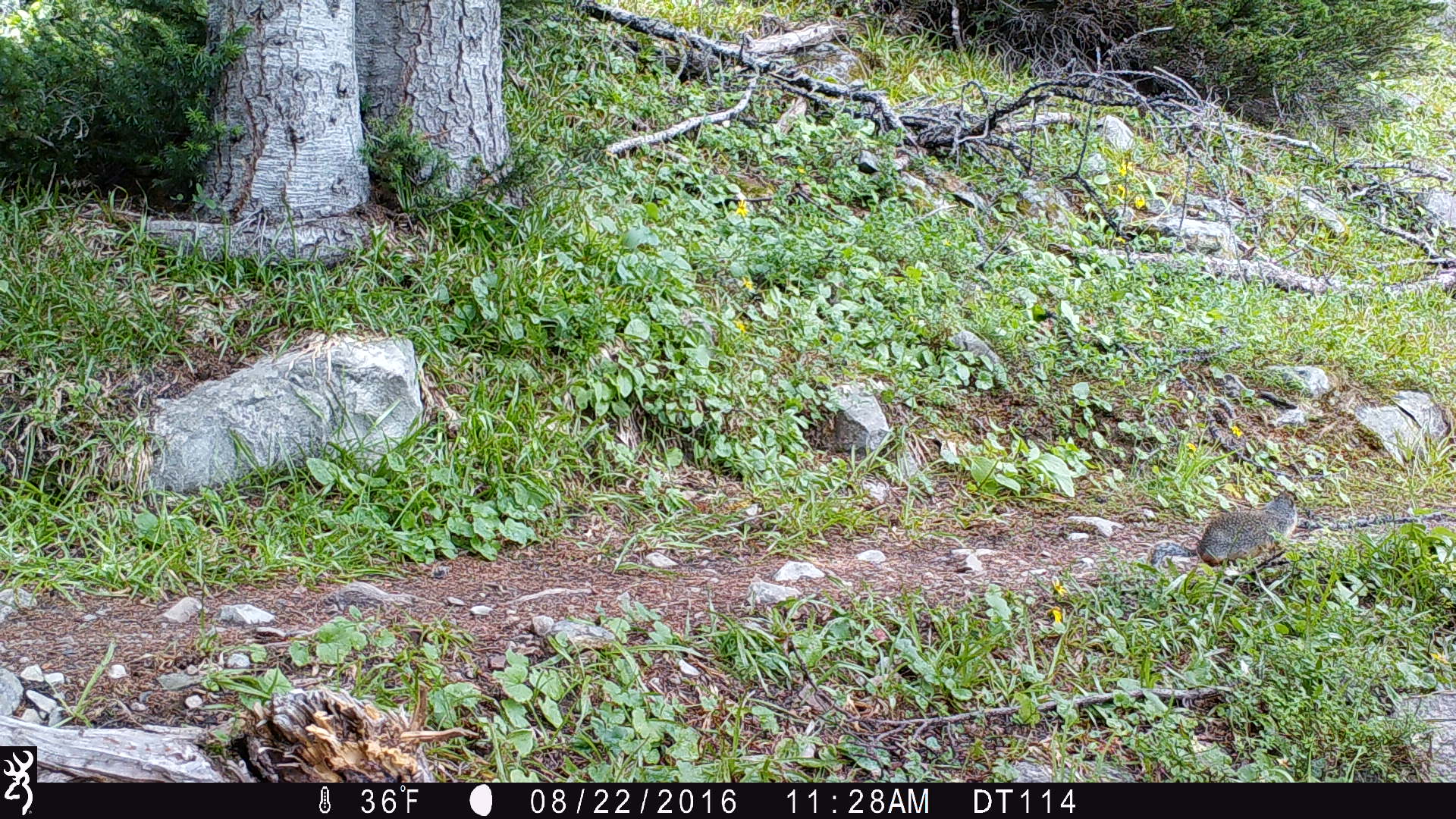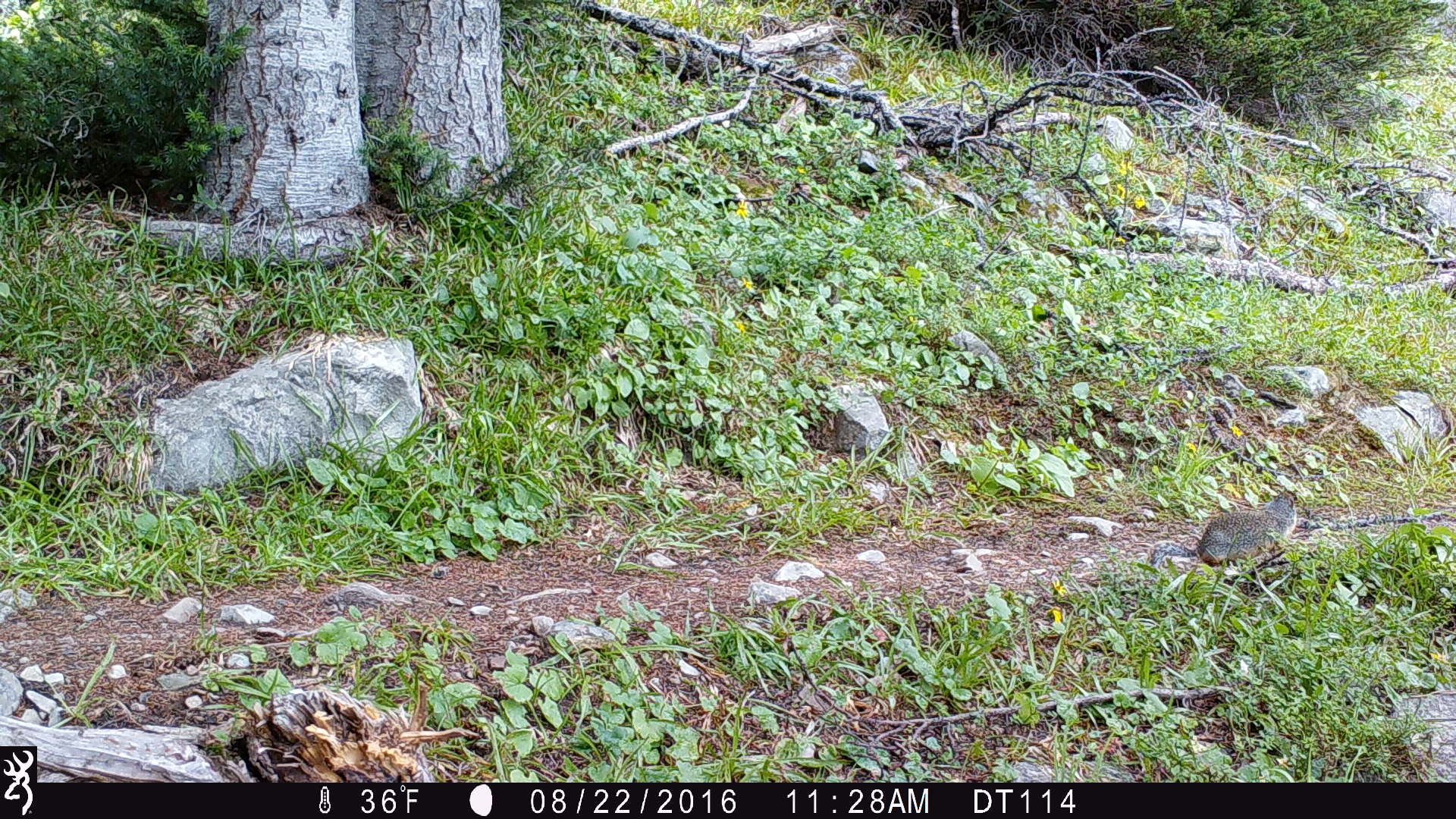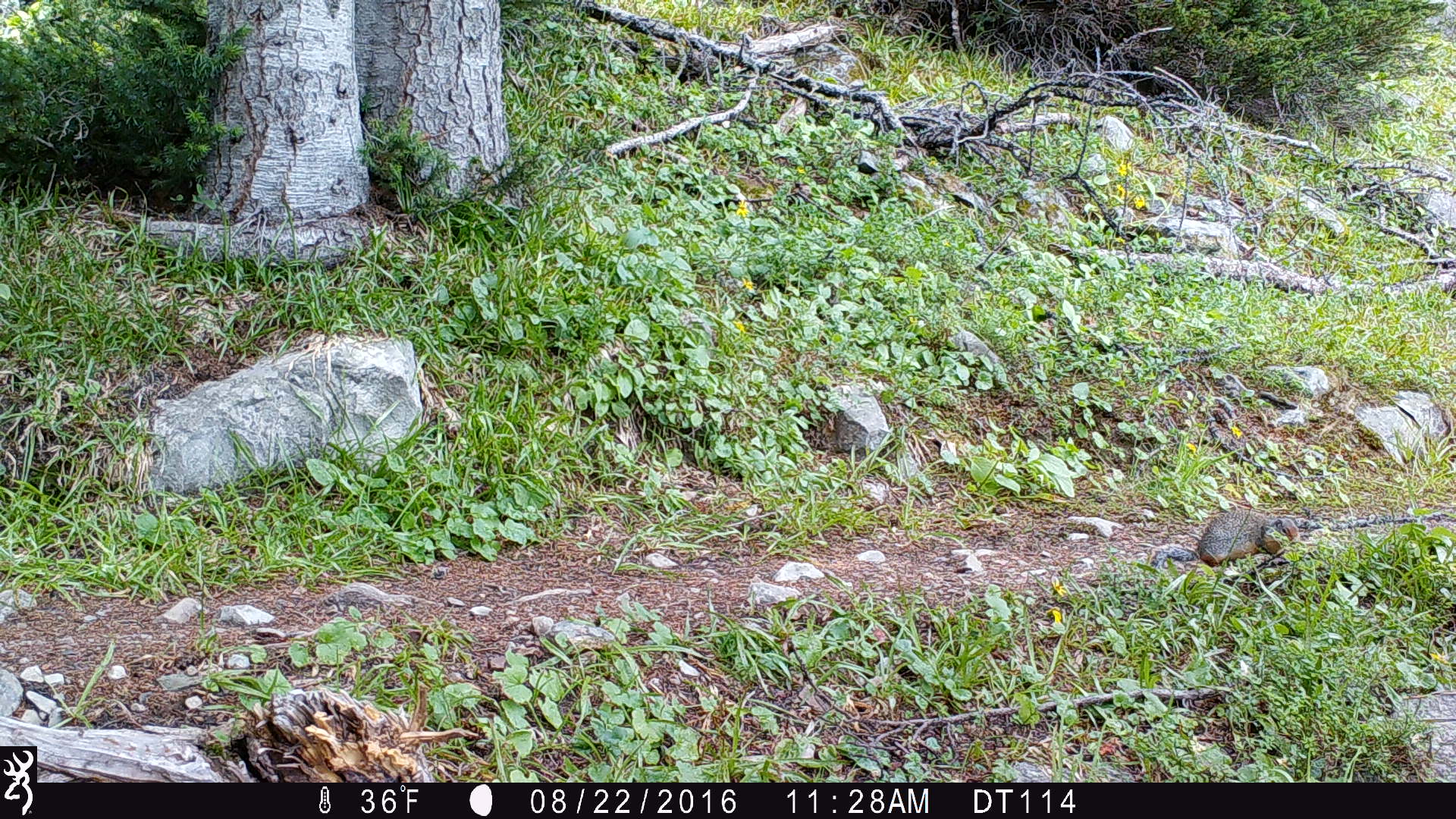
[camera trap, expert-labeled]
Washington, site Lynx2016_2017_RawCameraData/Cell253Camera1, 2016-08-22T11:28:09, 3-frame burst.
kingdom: Animalia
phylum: Chordata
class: Mammalia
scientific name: Mammalia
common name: small mammal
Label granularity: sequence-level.